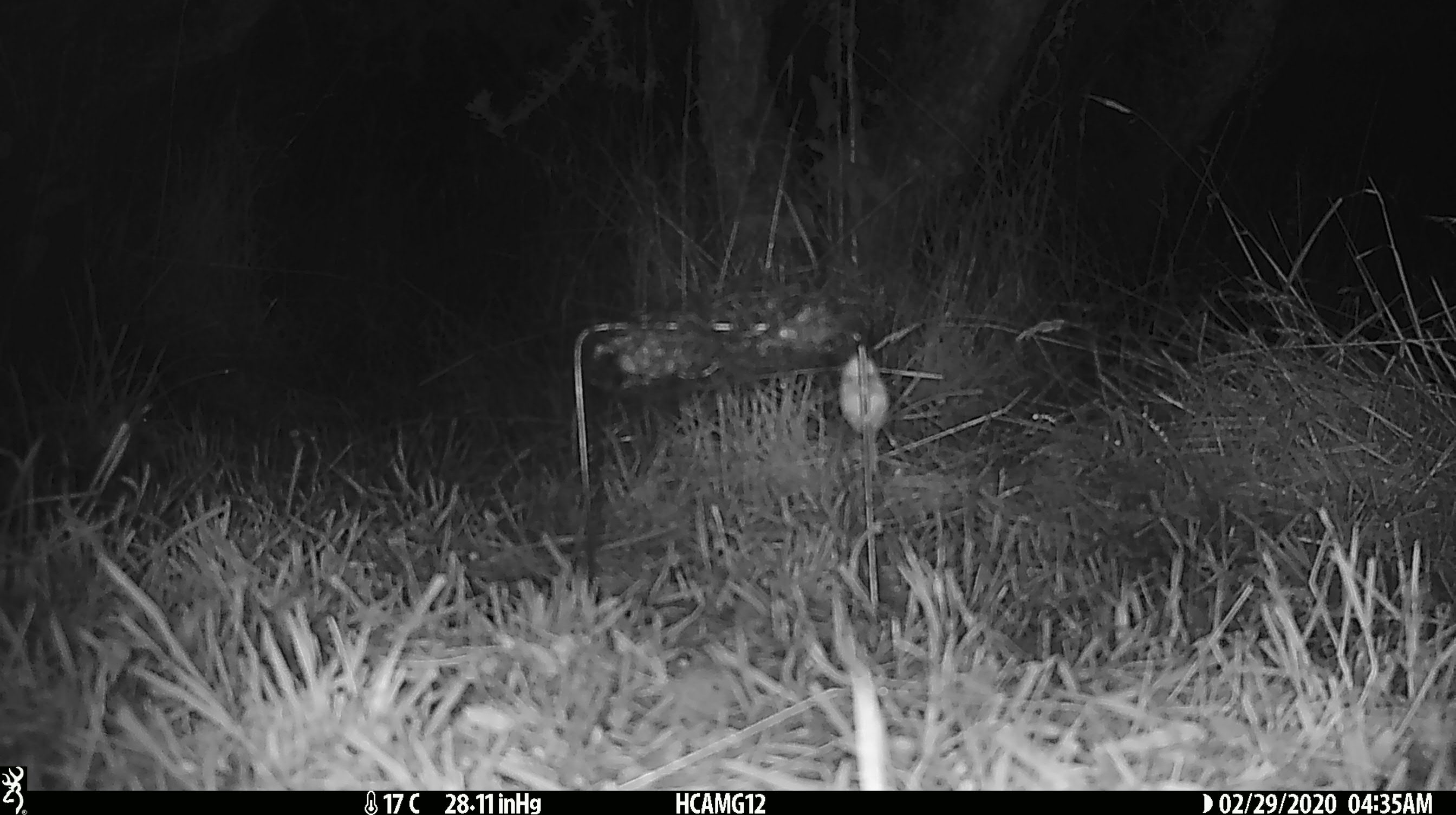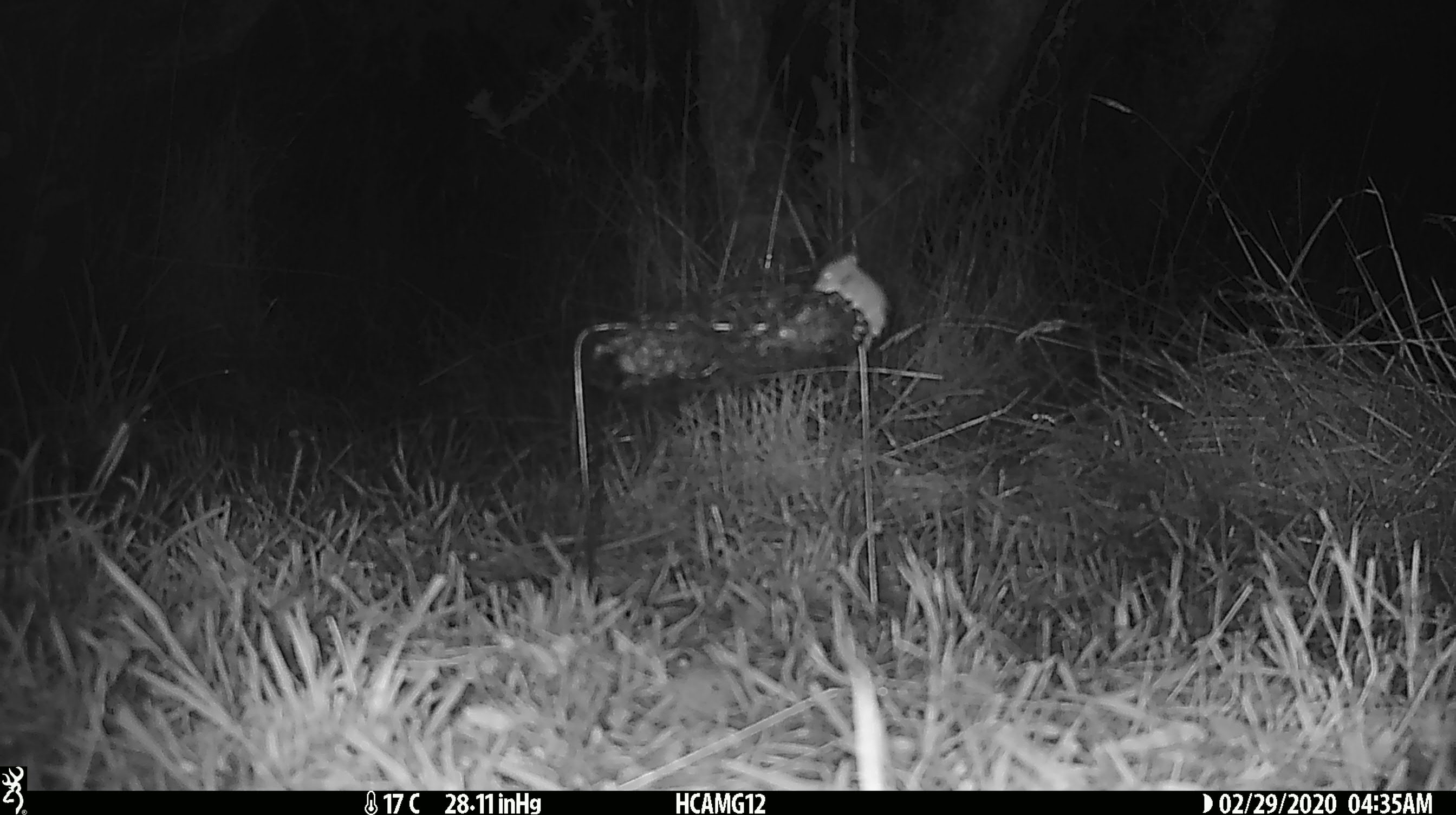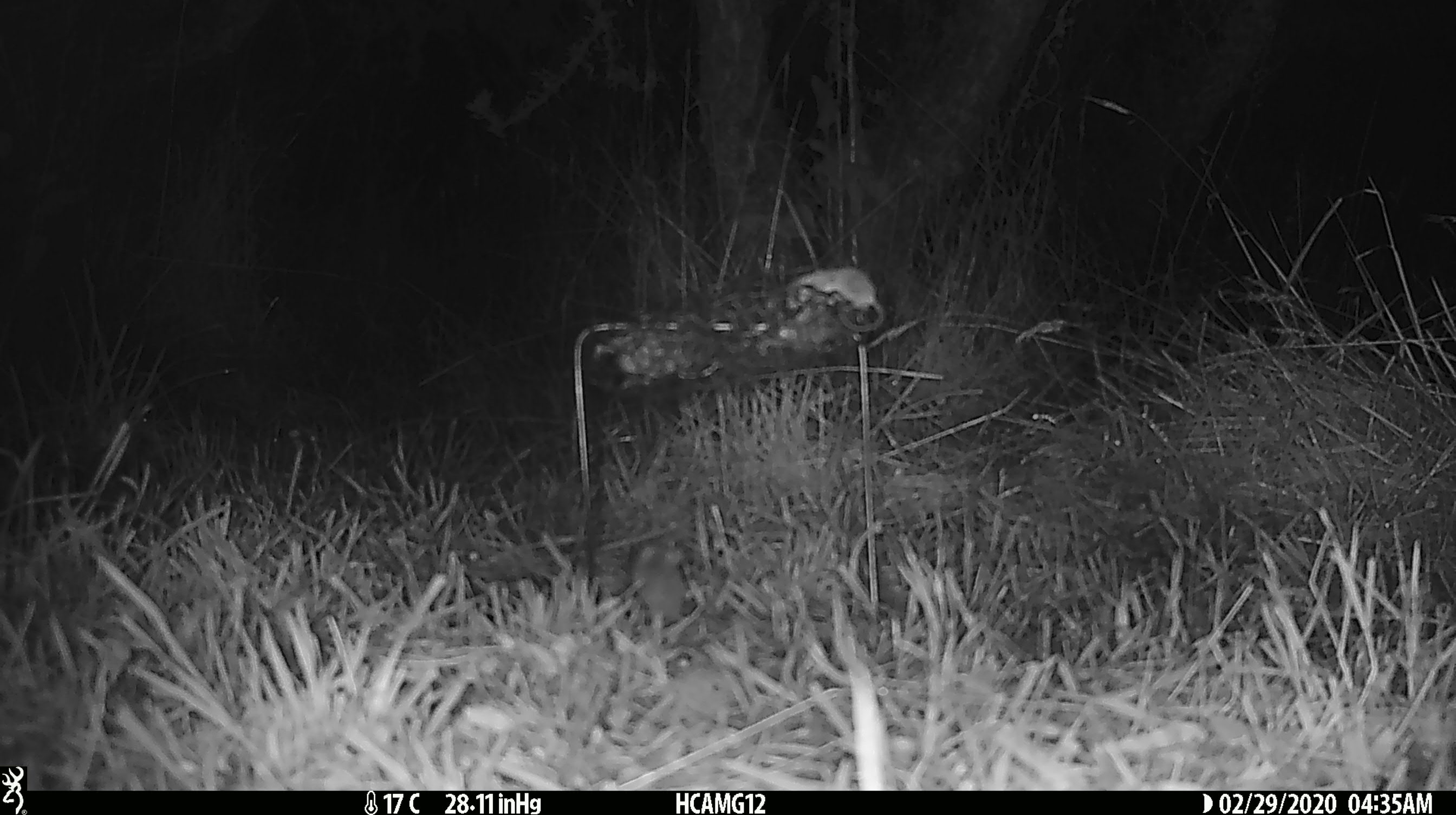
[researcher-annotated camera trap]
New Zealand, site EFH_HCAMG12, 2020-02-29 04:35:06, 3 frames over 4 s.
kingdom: Animalia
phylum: Chordata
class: Mammalia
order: Rodentia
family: Muridae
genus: Mus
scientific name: Mus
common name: mouse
Mouse (Mus).